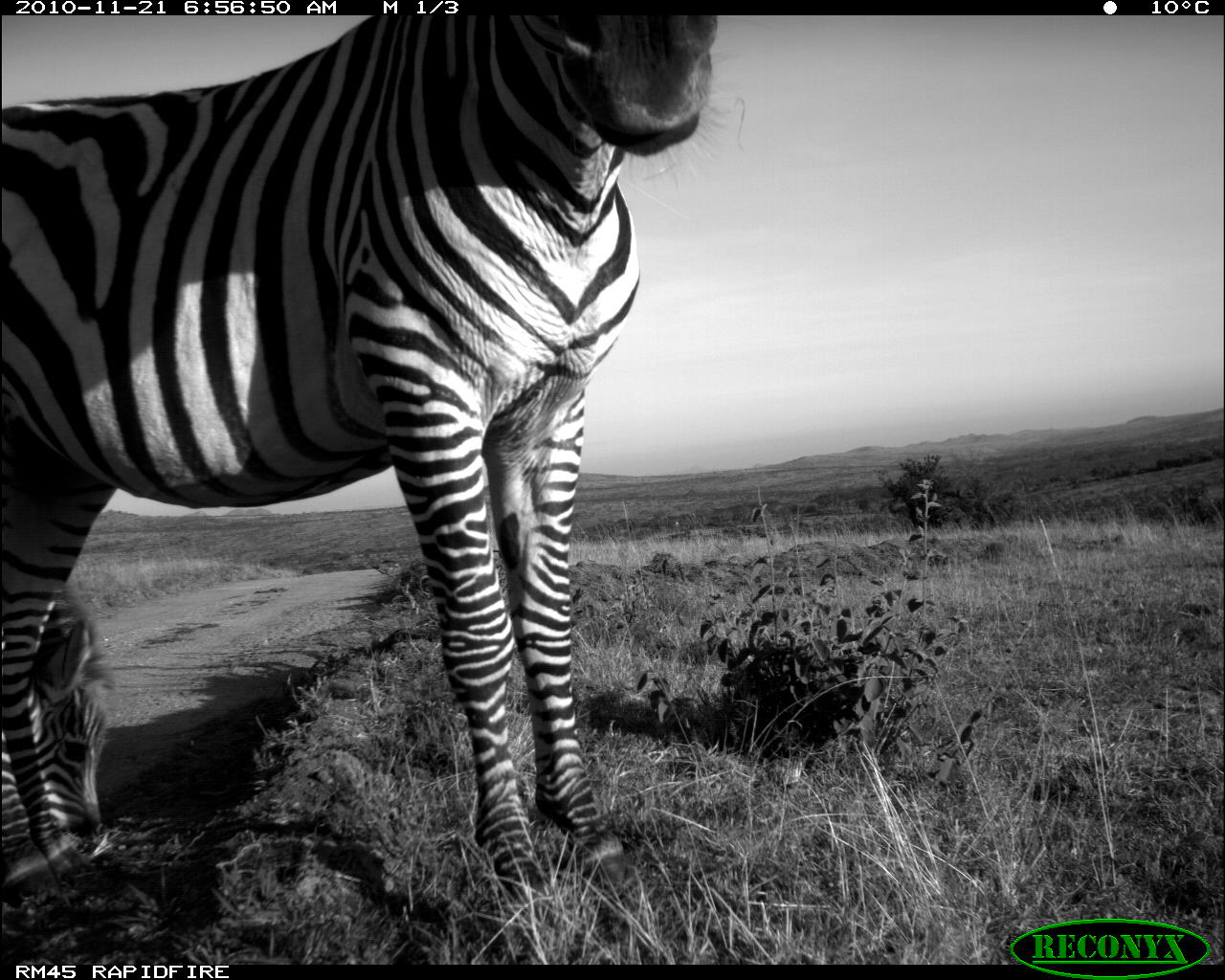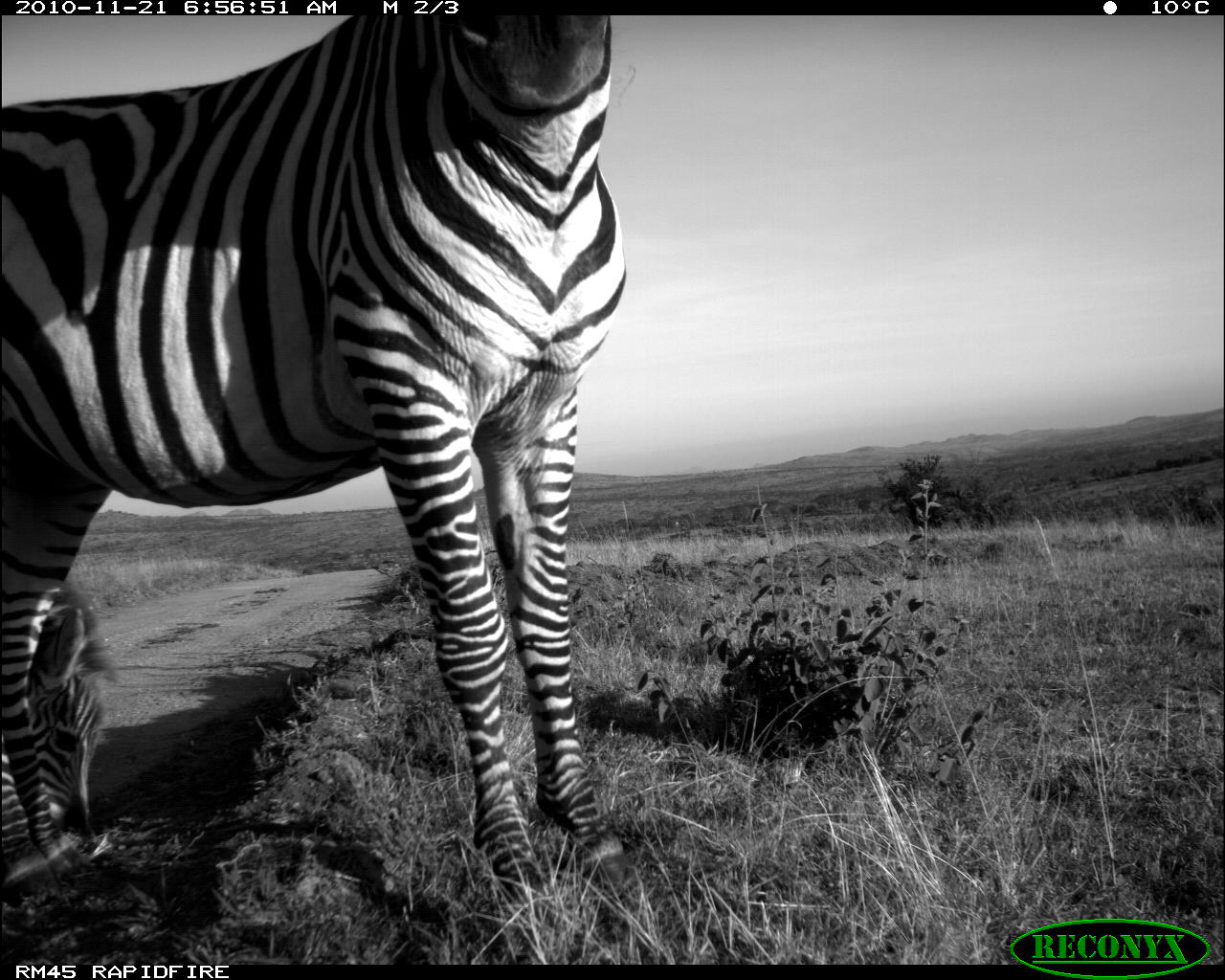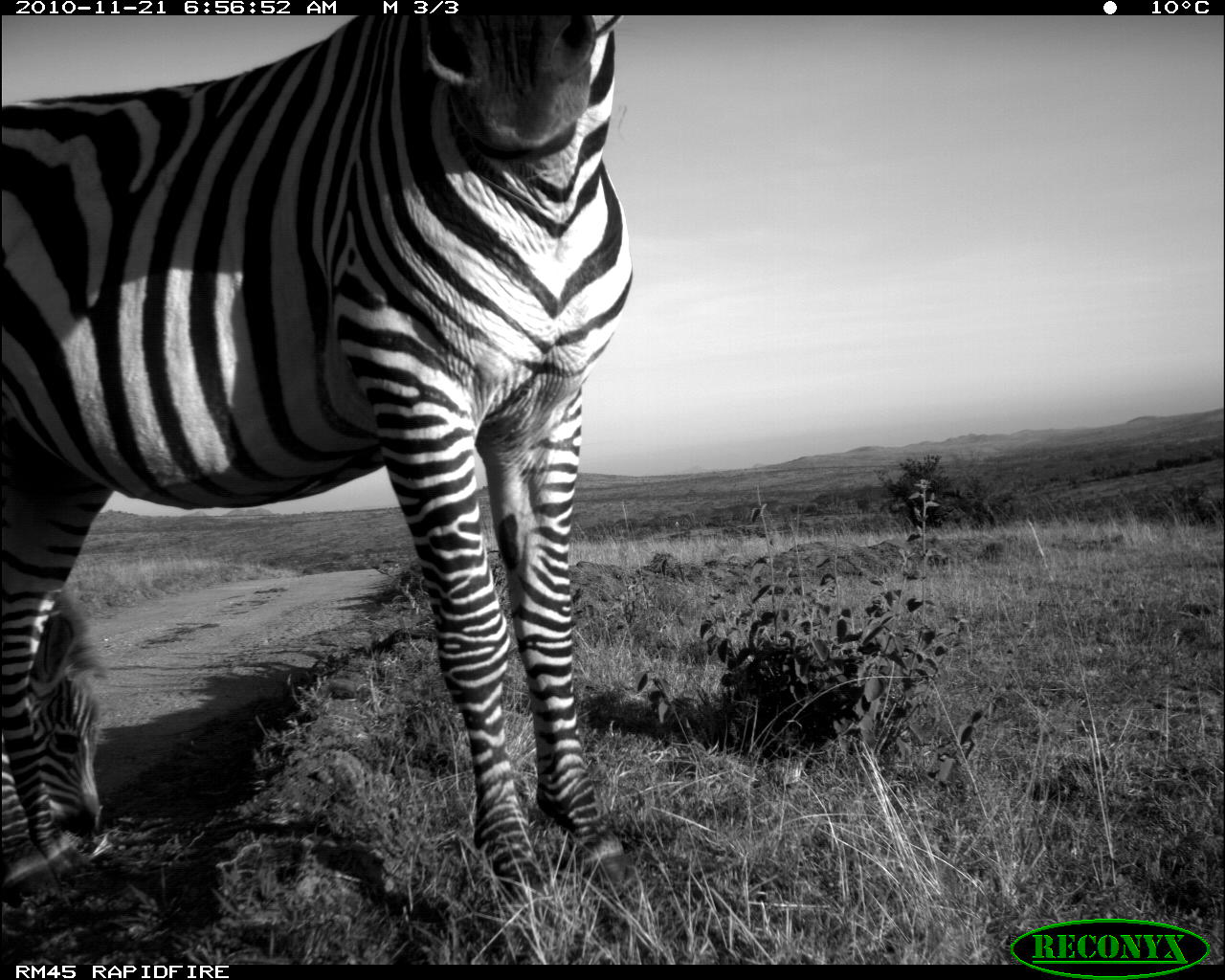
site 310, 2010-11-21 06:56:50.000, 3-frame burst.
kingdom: Animalia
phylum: Chordata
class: Mammalia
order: Perissodactyla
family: Equidae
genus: Equus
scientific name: Equus quagga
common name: plains zebra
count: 1